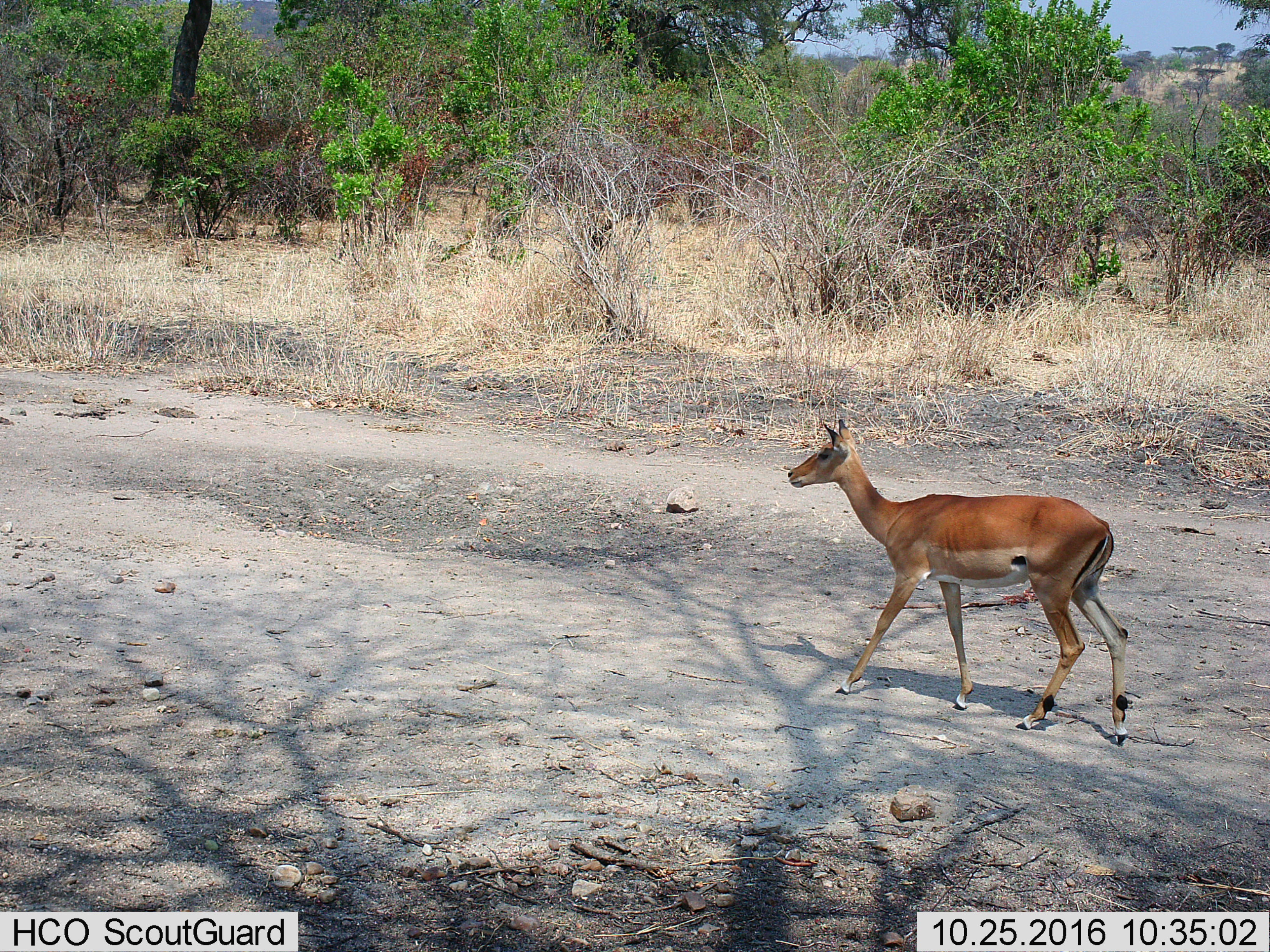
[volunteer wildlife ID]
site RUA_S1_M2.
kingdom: Animalia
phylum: Chordata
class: Mammalia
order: Artiodactyla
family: Bovidae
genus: Aepyceros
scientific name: Aepyceros melampus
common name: impala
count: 1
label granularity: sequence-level